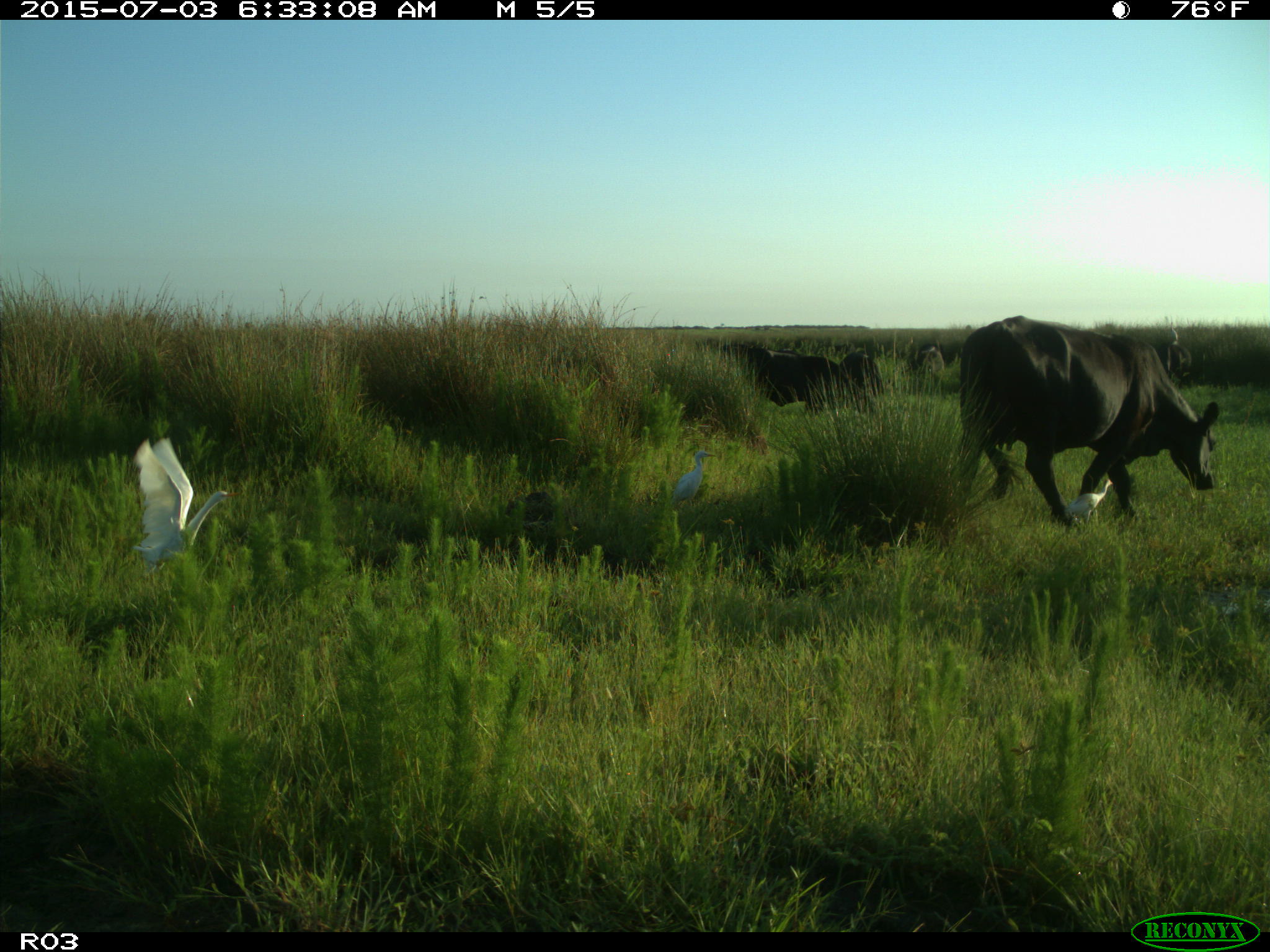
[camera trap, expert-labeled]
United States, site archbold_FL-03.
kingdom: Animalia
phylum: Chordata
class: Mammalia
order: Artiodactyla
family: Bovidae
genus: Bos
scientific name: Bos taurus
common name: domestic cow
Bos taurus (domestic cow).